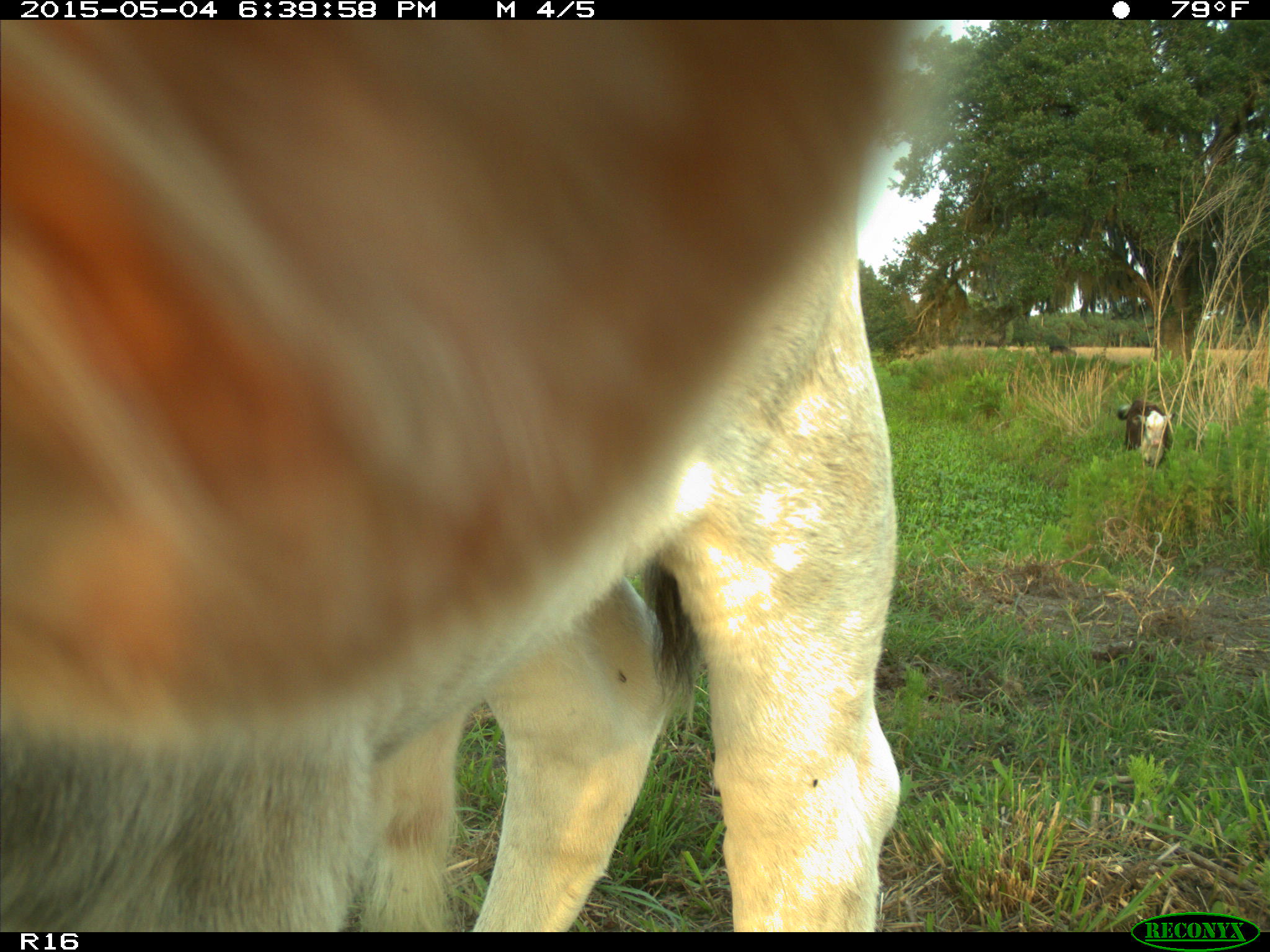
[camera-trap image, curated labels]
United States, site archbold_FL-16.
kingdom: Animalia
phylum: Chordata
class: Mammalia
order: Artiodactyla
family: Bovidae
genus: Bos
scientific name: Bos taurus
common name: domestic cow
Bos taurus (domestic cow).